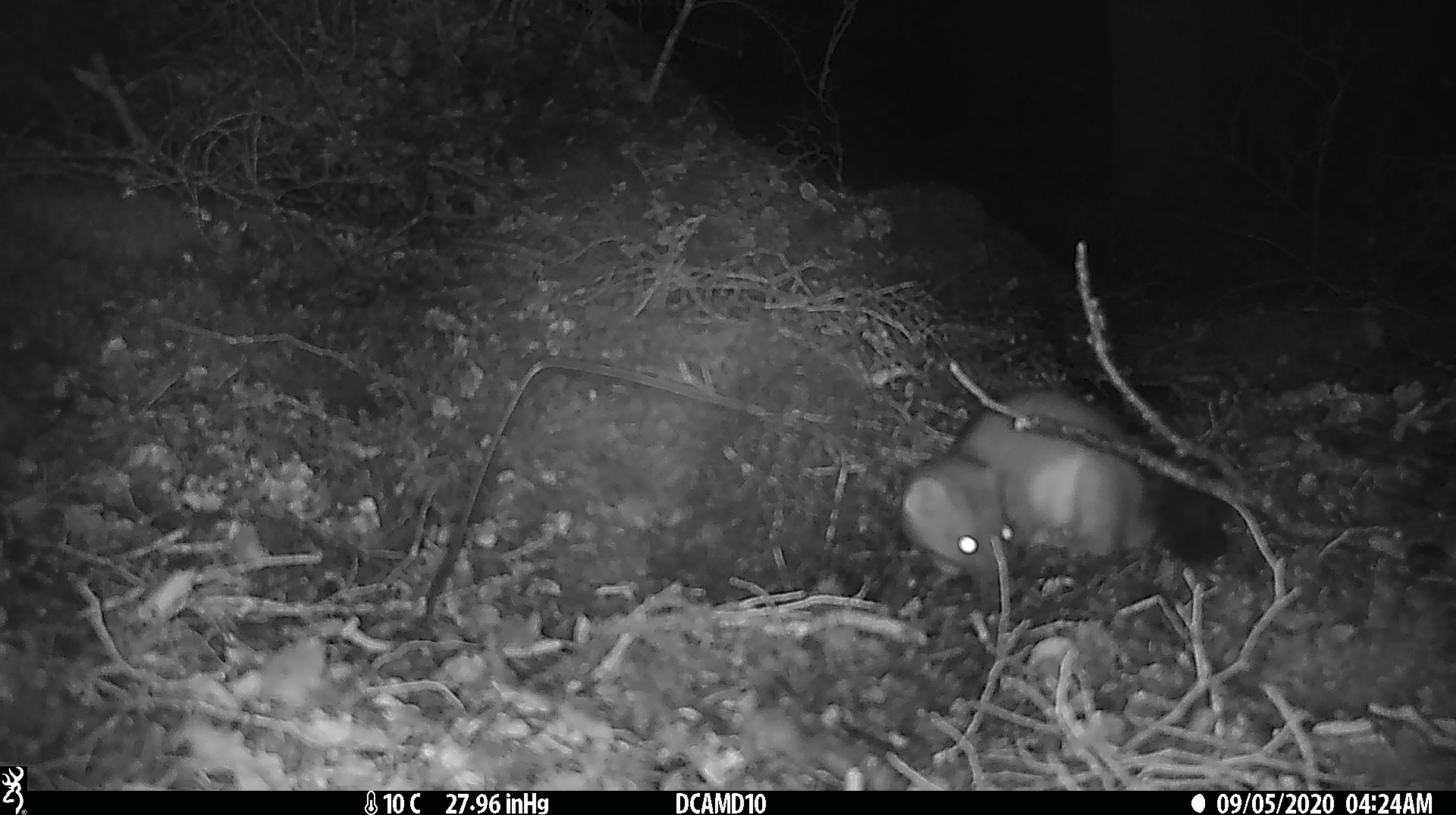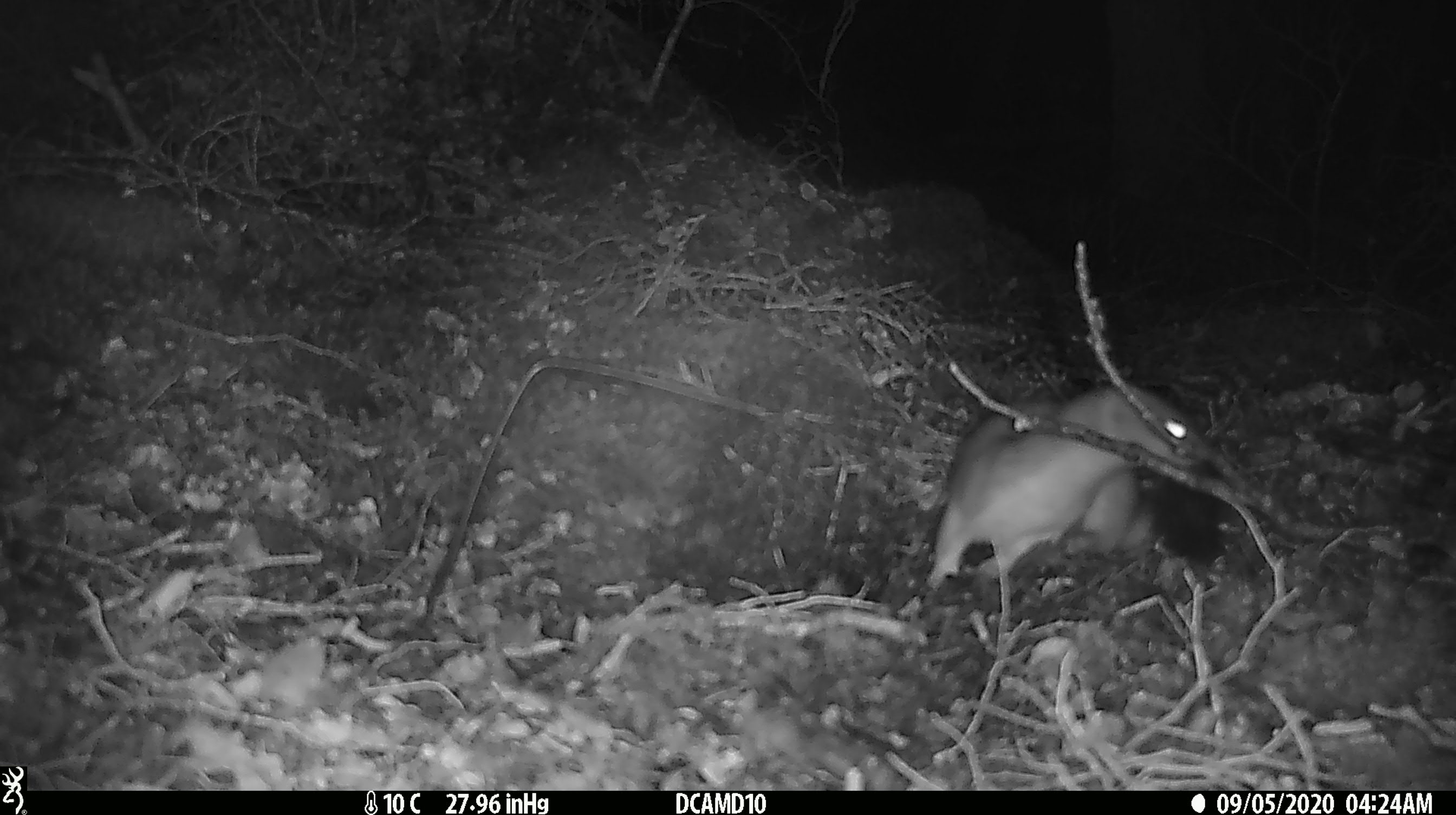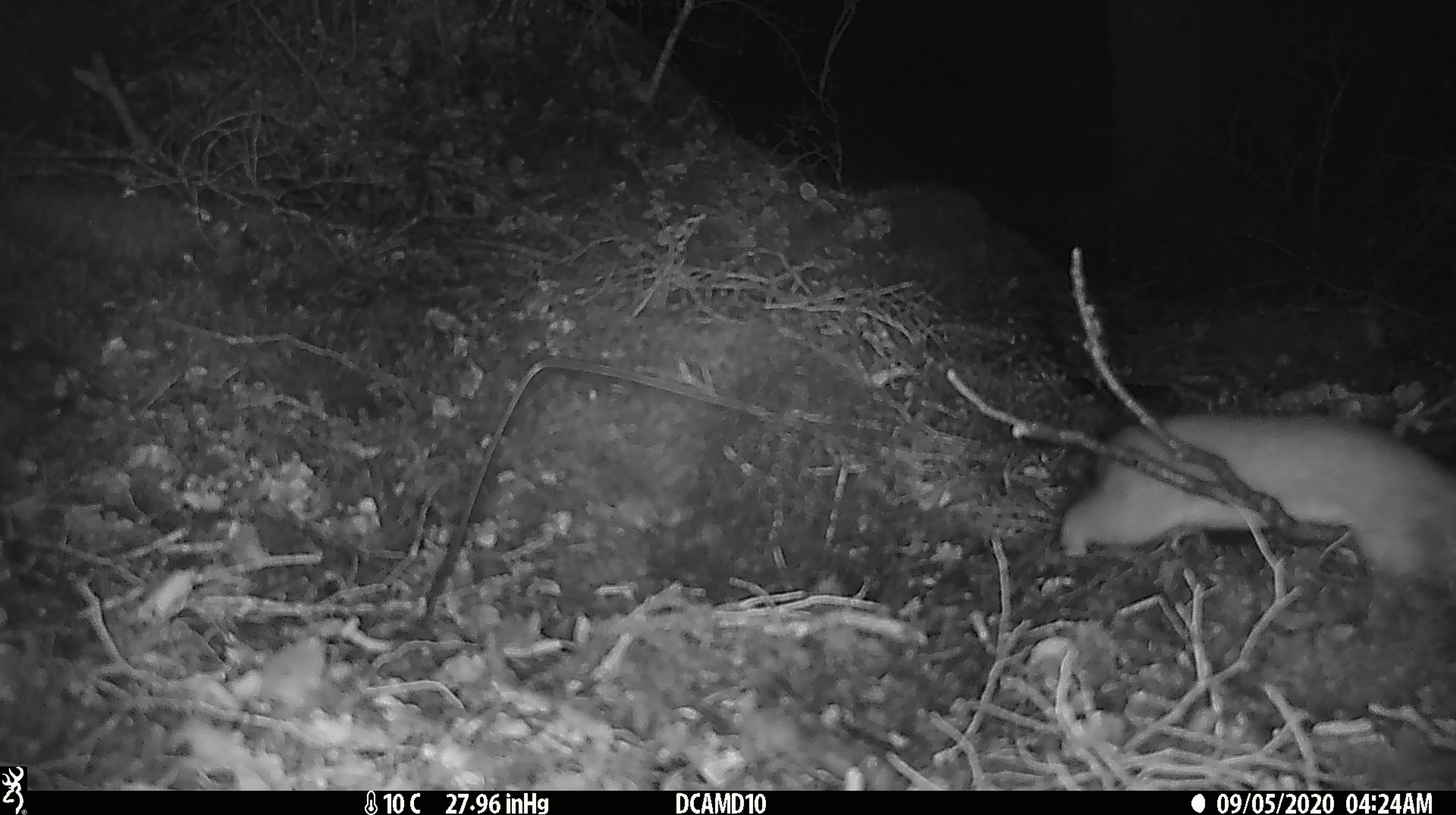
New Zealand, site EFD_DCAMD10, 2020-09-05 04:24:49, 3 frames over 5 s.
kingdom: Animalia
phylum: Chordata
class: Mammalia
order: Carnivora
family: Mustelidae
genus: Mustela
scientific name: Mustela erminea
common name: stoat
Stoat (Mustela erminea).